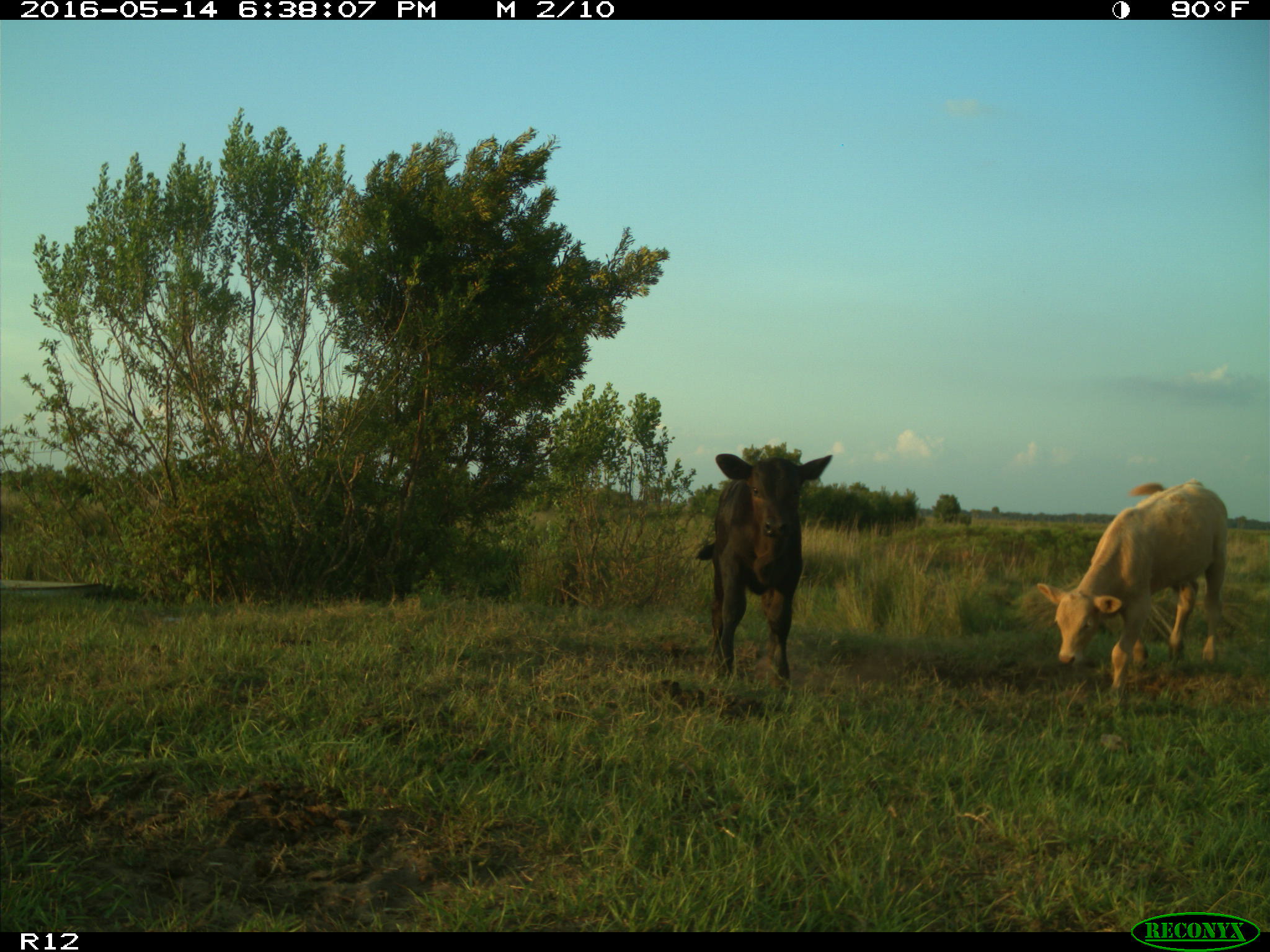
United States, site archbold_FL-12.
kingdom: Animalia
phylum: Chordata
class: Mammalia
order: Artiodactyla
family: Bovidae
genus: Bos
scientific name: Bos taurus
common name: domestic cow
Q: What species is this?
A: Bos taurus (domestic cow).